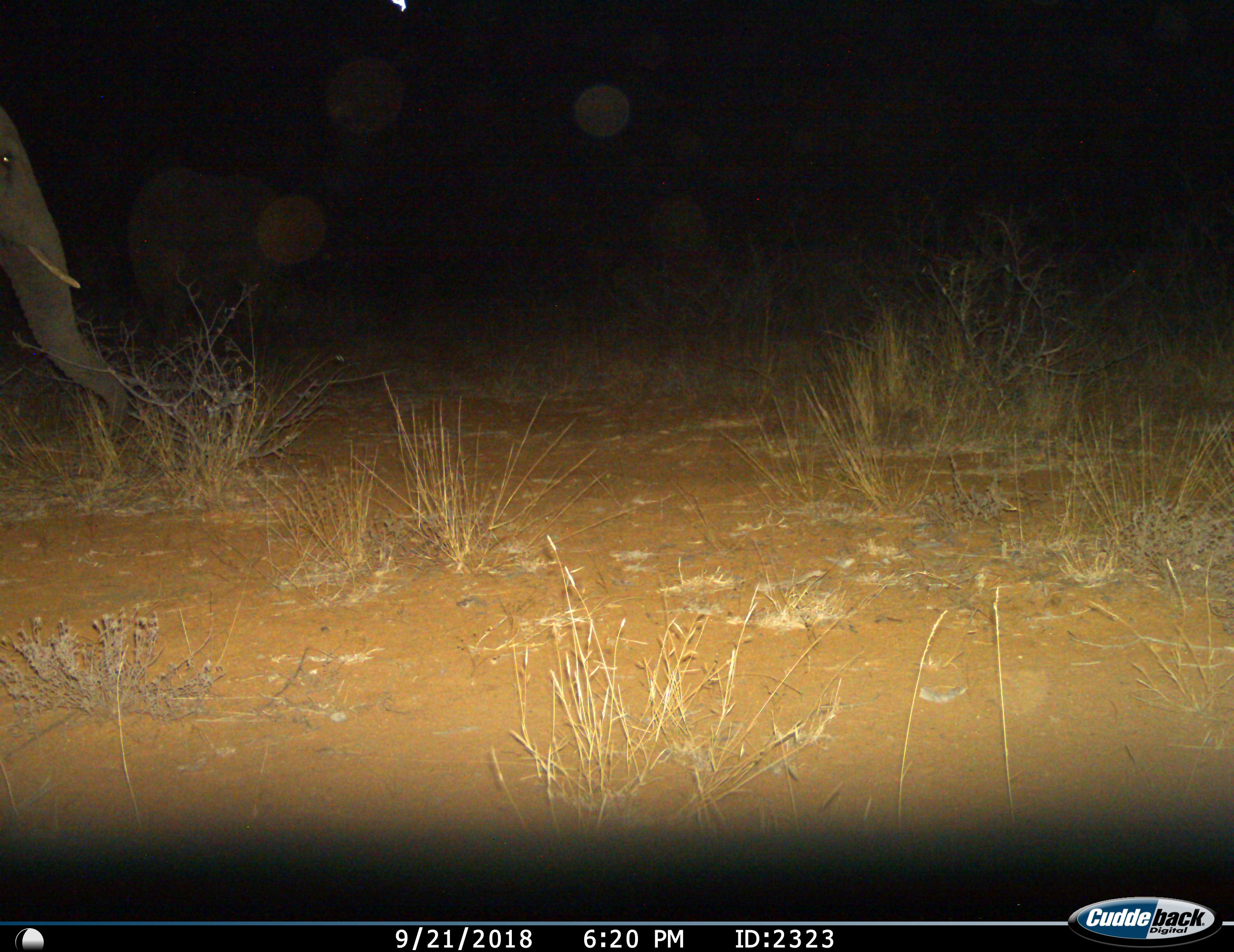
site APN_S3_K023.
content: unidentified animal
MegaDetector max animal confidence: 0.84